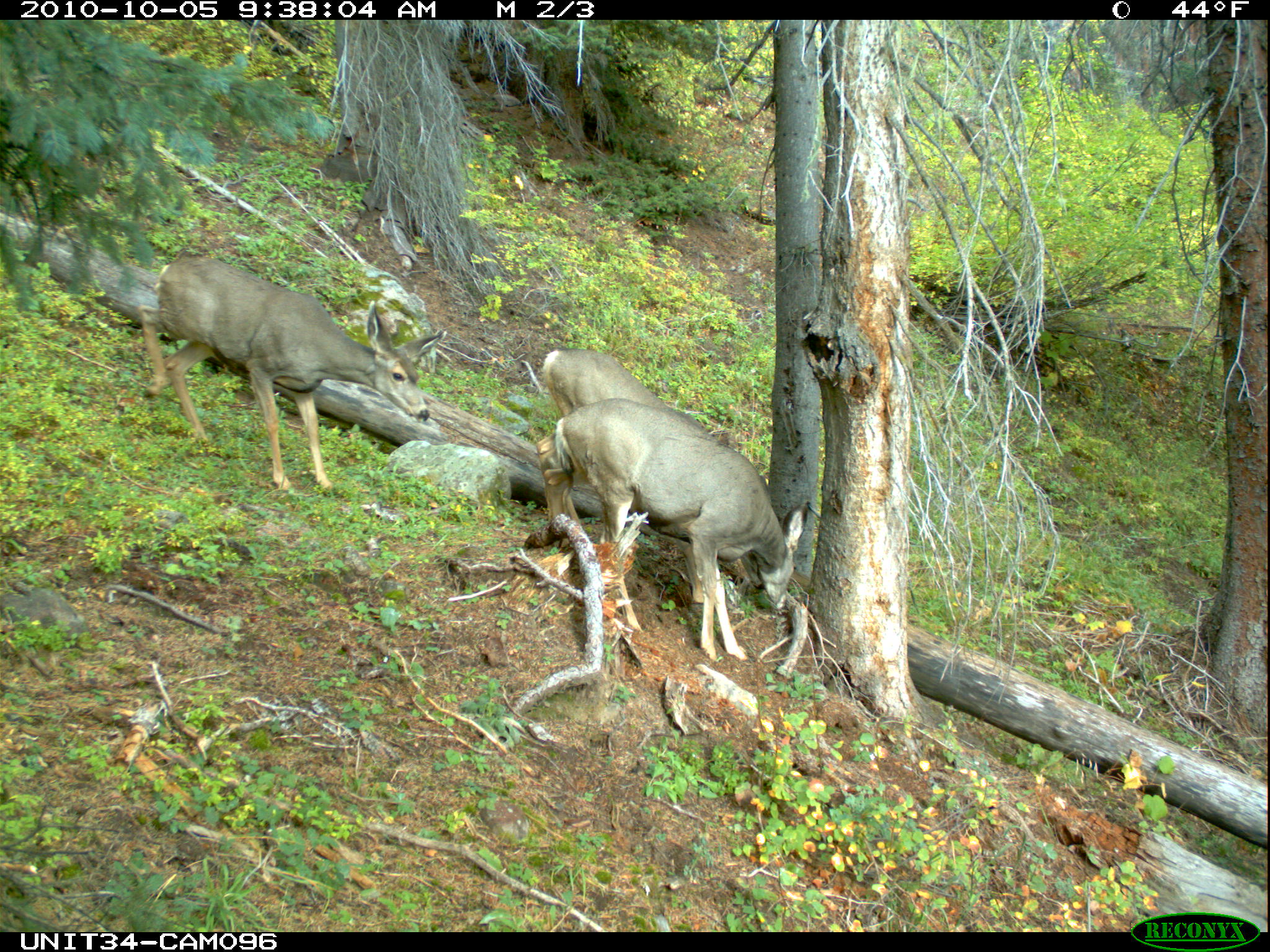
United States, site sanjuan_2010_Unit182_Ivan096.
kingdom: Animalia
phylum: Chordata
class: Mammalia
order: Artiodactyla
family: Cervidae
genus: Odocoileus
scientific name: Odocoileus hemionus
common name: mule deer